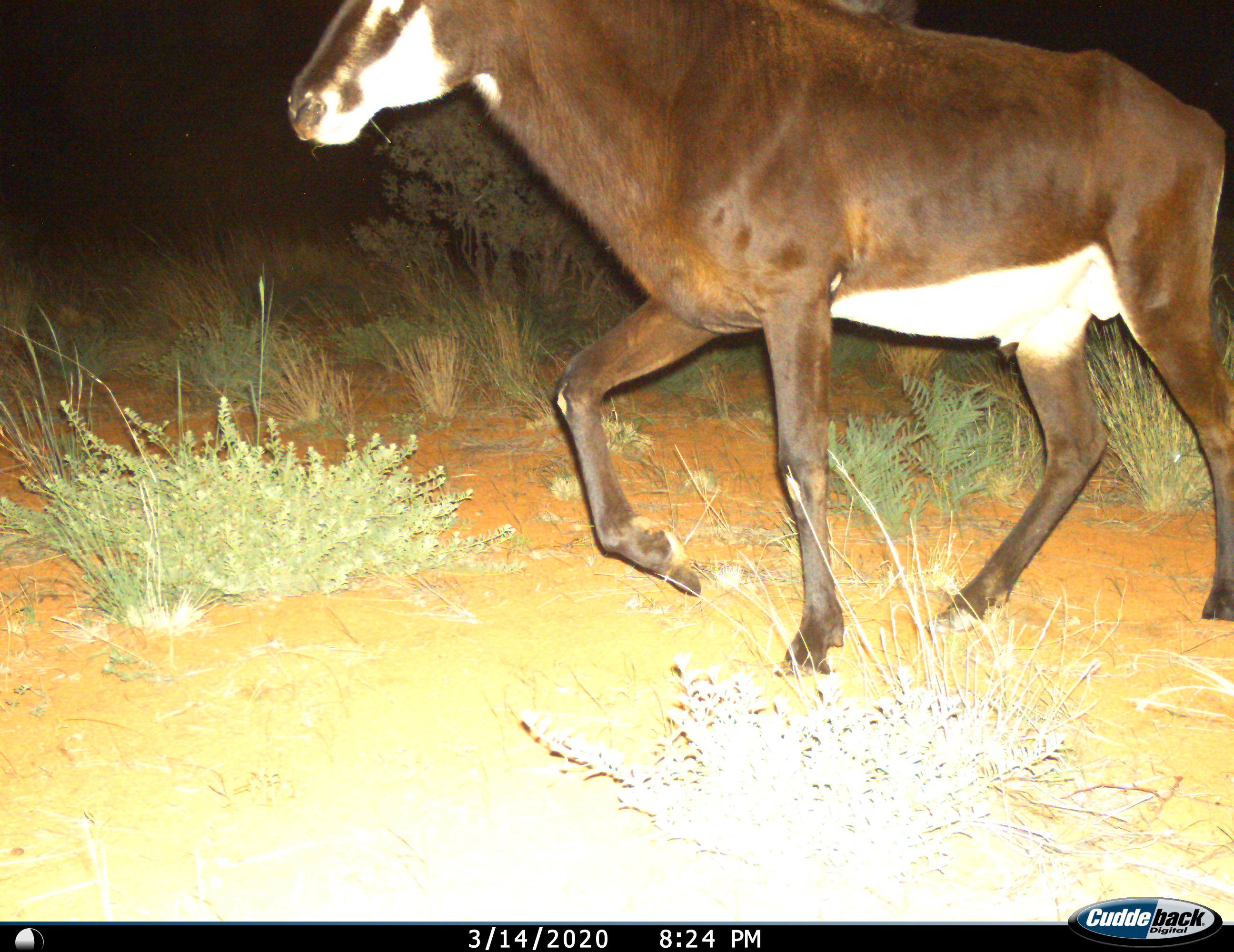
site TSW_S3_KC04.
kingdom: Animalia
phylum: Chordata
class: Mammalia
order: Artiodactyla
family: Bovidae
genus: Hippotragus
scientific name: Hippotragus niger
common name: sable antelope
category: sable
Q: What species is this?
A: Sable (sable antelope) (Hippotragus niger).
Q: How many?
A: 1.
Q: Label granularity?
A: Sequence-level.